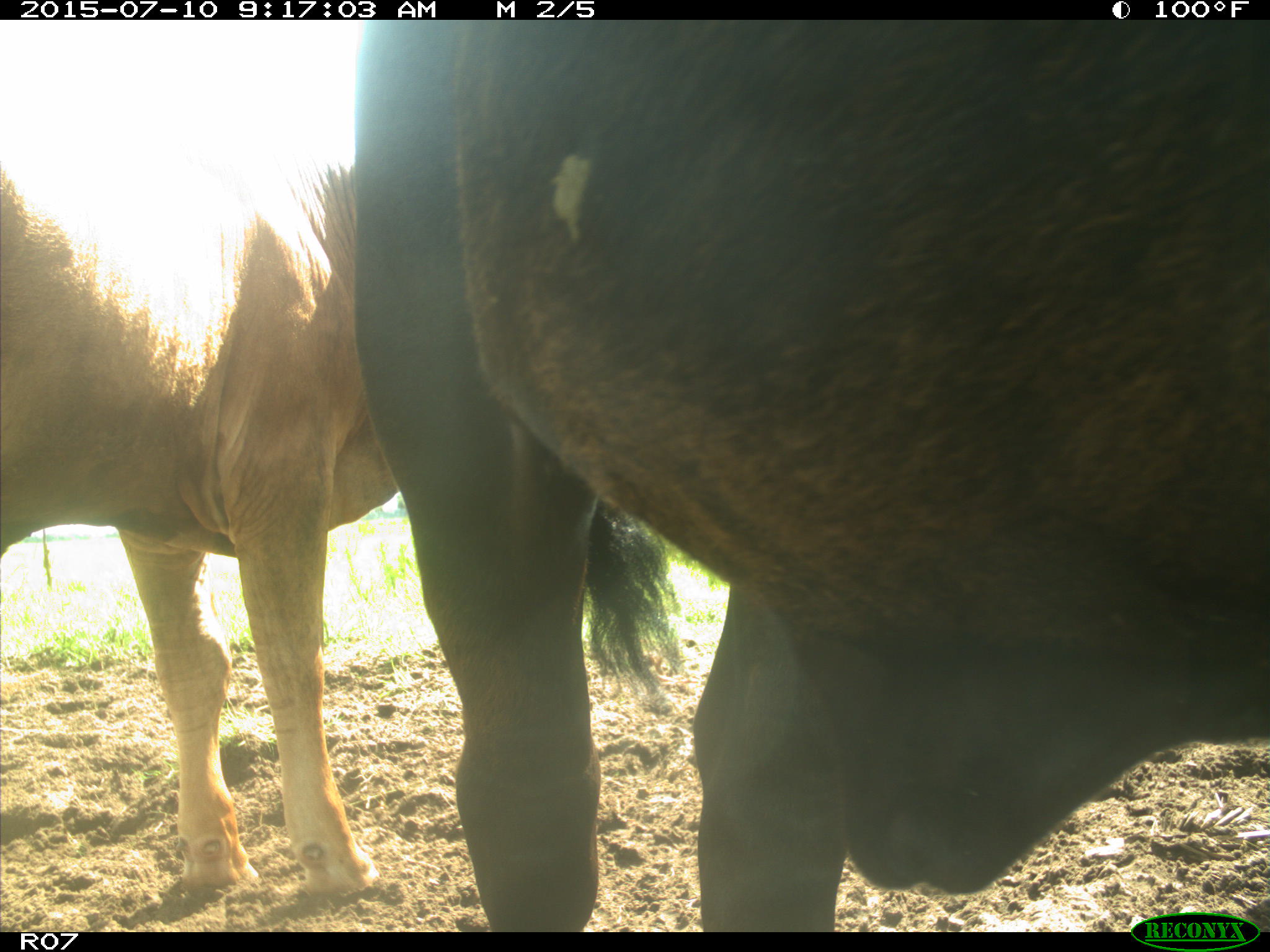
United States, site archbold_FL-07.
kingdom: Animalia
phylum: Chordata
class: Mammalia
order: Artiodactyla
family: Bovidae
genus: Bos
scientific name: Bos taurus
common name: domestic cow